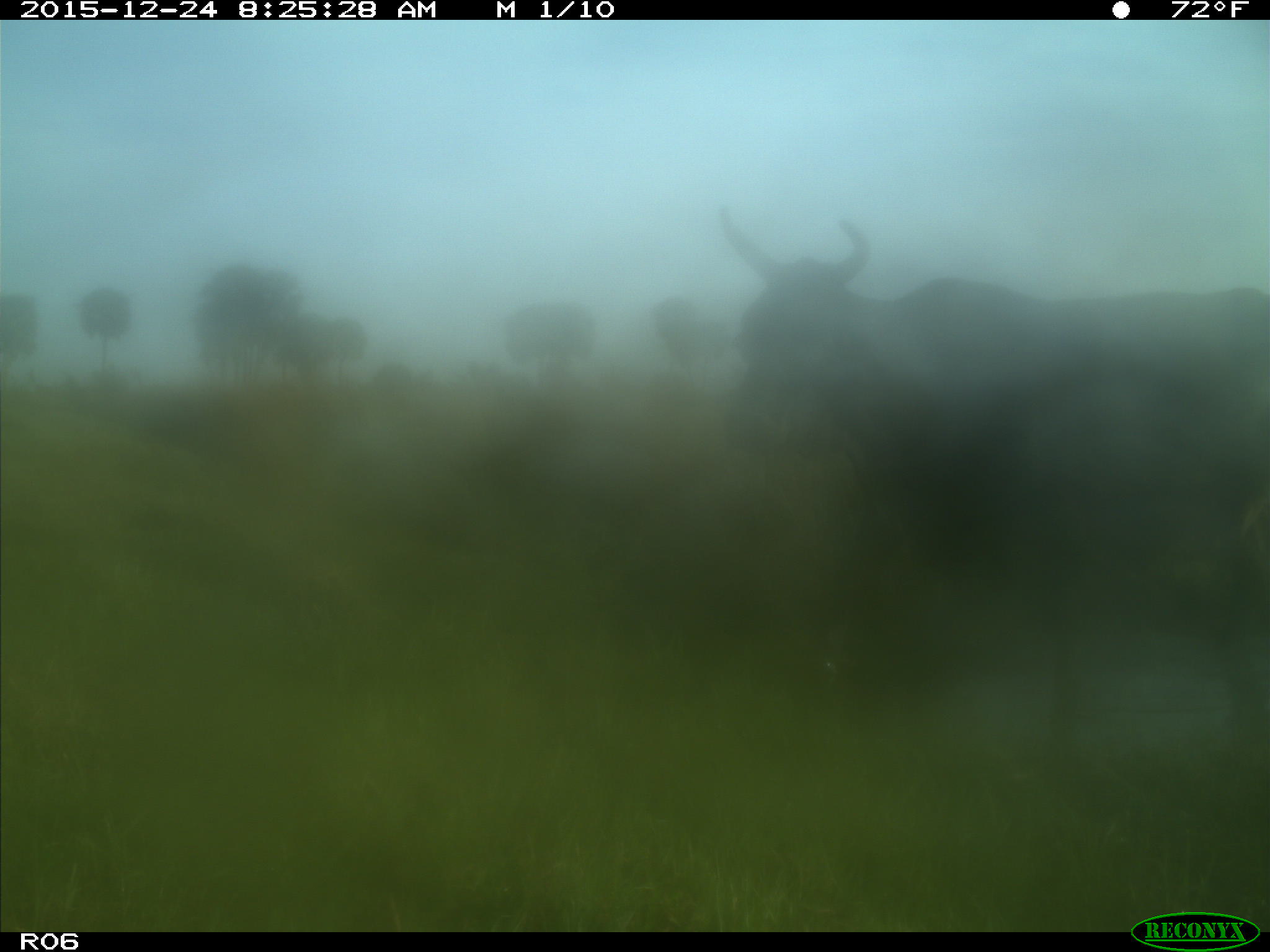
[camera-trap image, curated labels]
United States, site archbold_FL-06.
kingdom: Animalia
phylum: Chordata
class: Mammalia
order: Artiodactyla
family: Bovidae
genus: Bos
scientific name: Bos taurus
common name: domestic cow